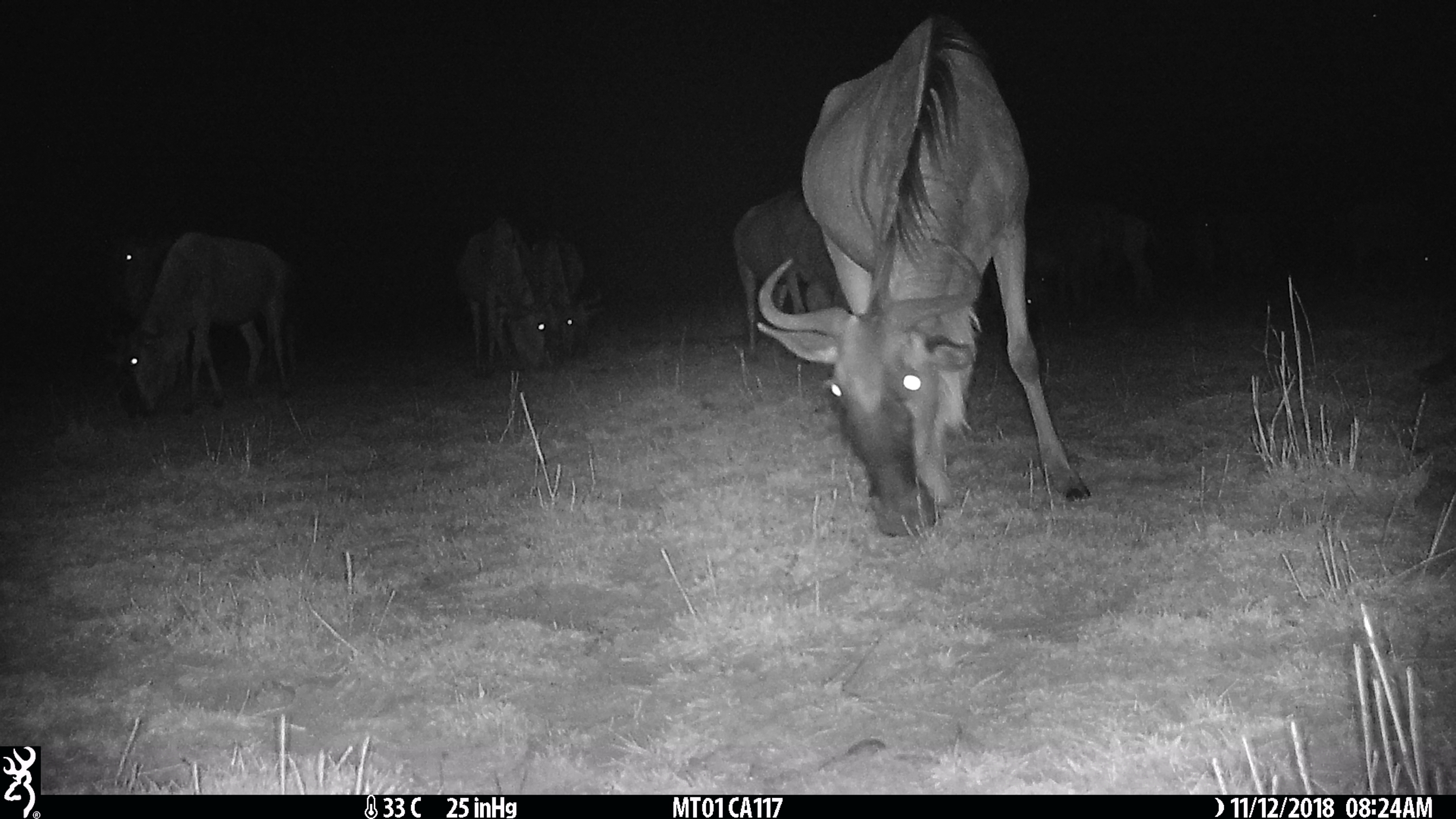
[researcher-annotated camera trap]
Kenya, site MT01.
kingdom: Animalia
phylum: Chordata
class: Mammalia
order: Artiodactyla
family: Bovidae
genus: Connochaetes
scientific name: Connochaetes taurinus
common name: blue wildebeest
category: wildebeest